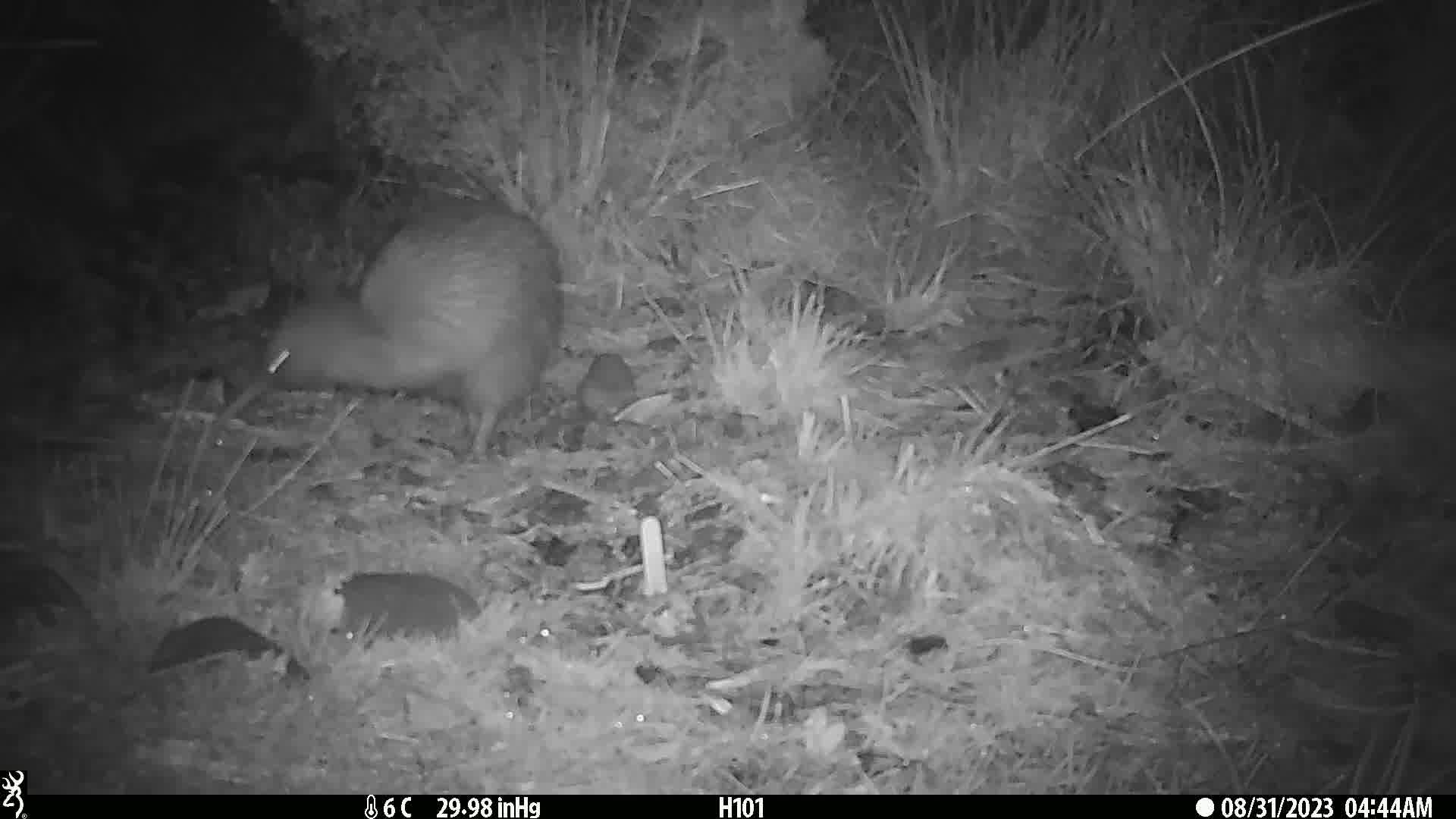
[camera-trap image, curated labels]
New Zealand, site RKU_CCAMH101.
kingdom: Animalia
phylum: Chordata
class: Aves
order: Apterygiformes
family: Apterygidae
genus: Apteryx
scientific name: Apteryx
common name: kiwi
Kiwi (Apteryx).